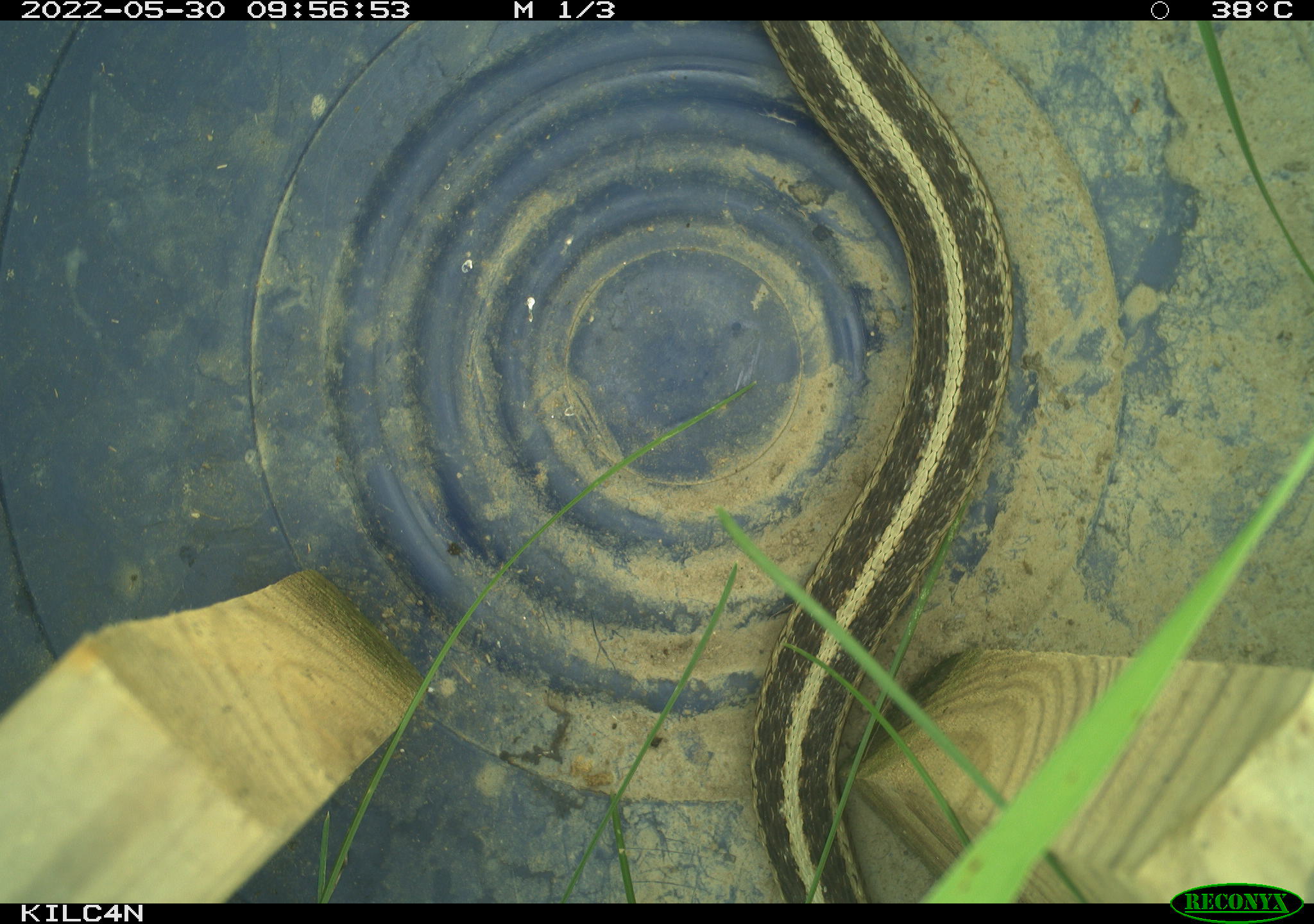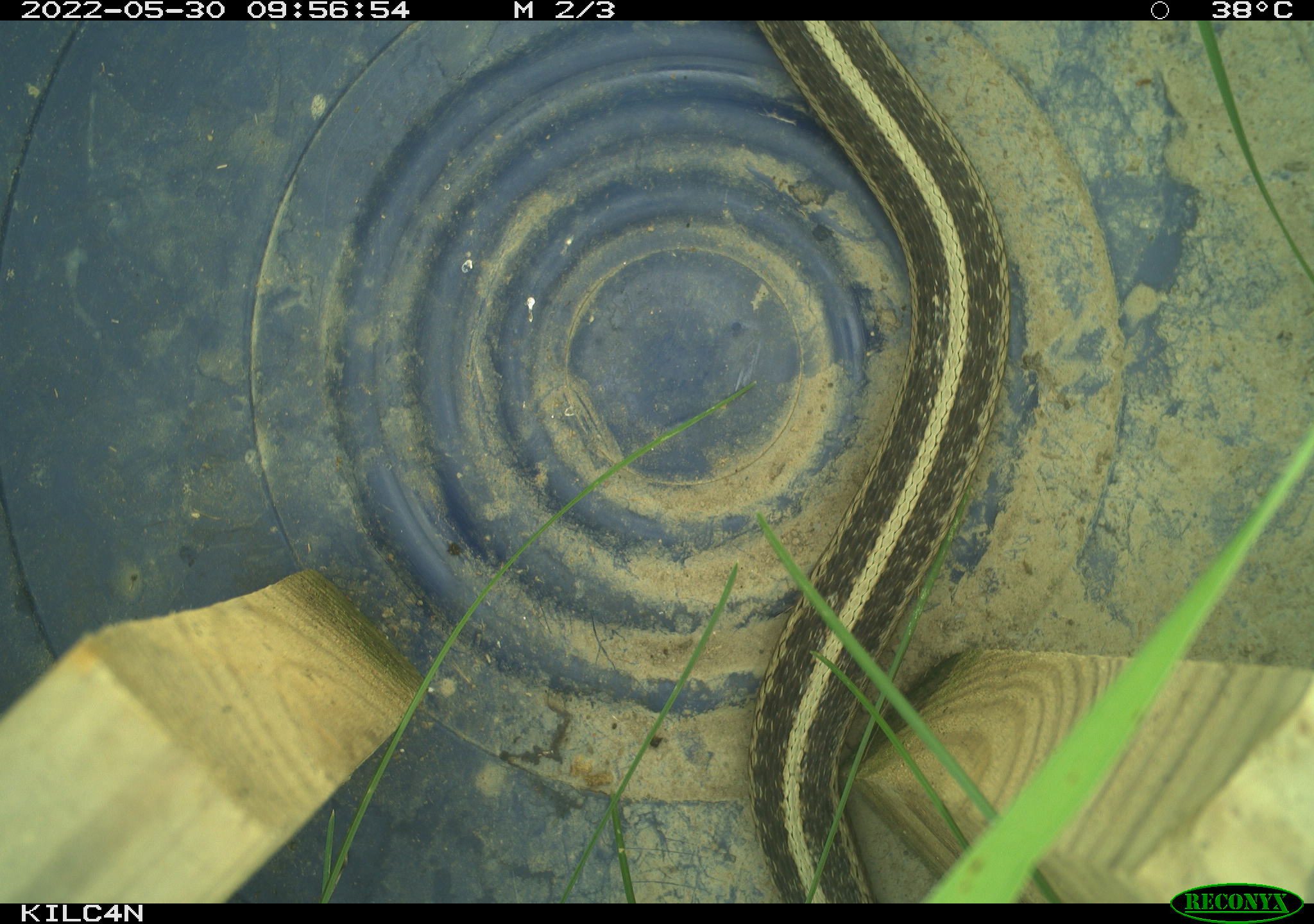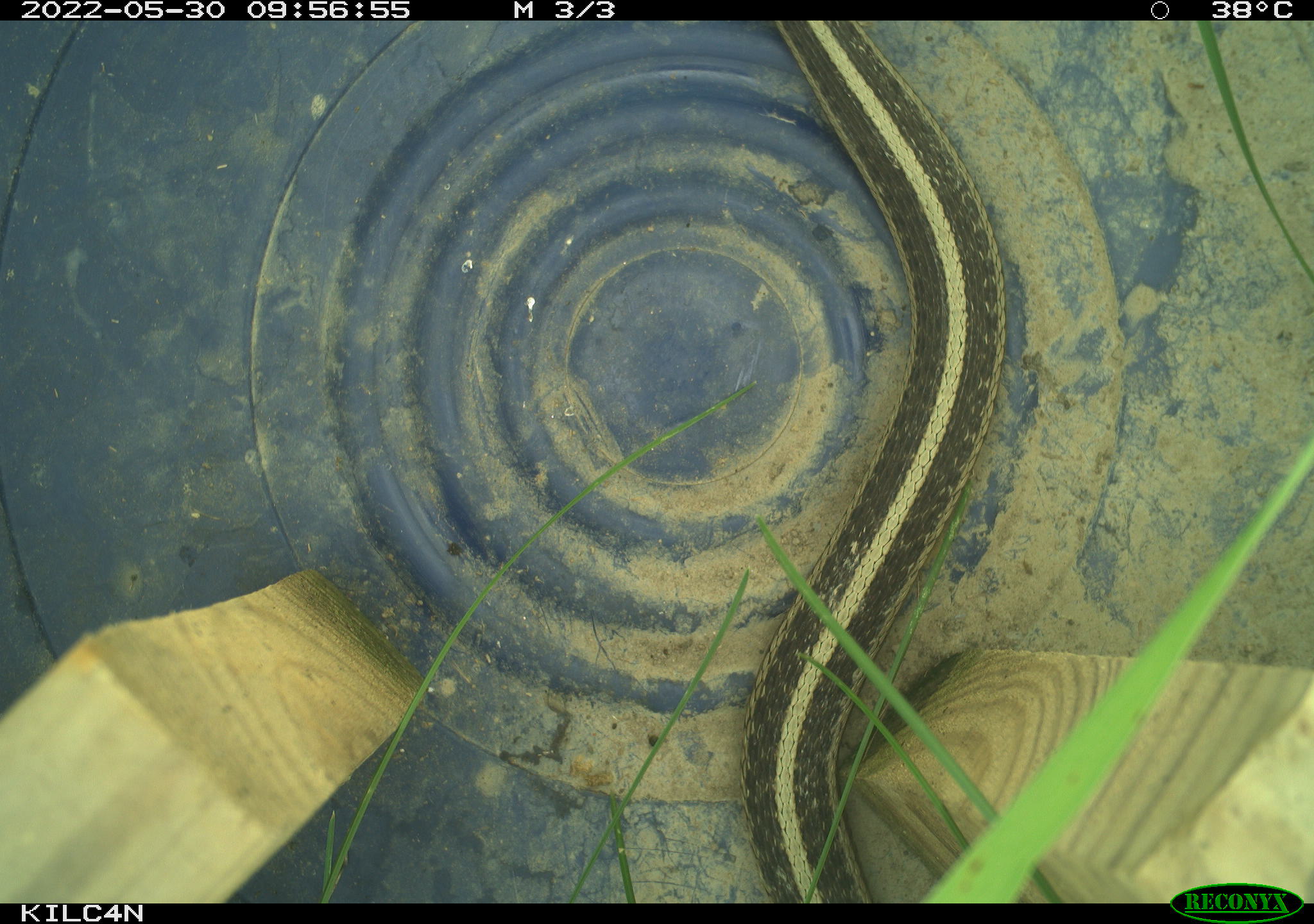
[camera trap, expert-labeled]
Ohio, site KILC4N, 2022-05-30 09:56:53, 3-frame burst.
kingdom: Animalia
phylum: Chordata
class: Reptilia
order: Squamata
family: Colubridae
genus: Thamnophis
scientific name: Thamnophis sirtalis sirtalis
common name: eastern gartersnake